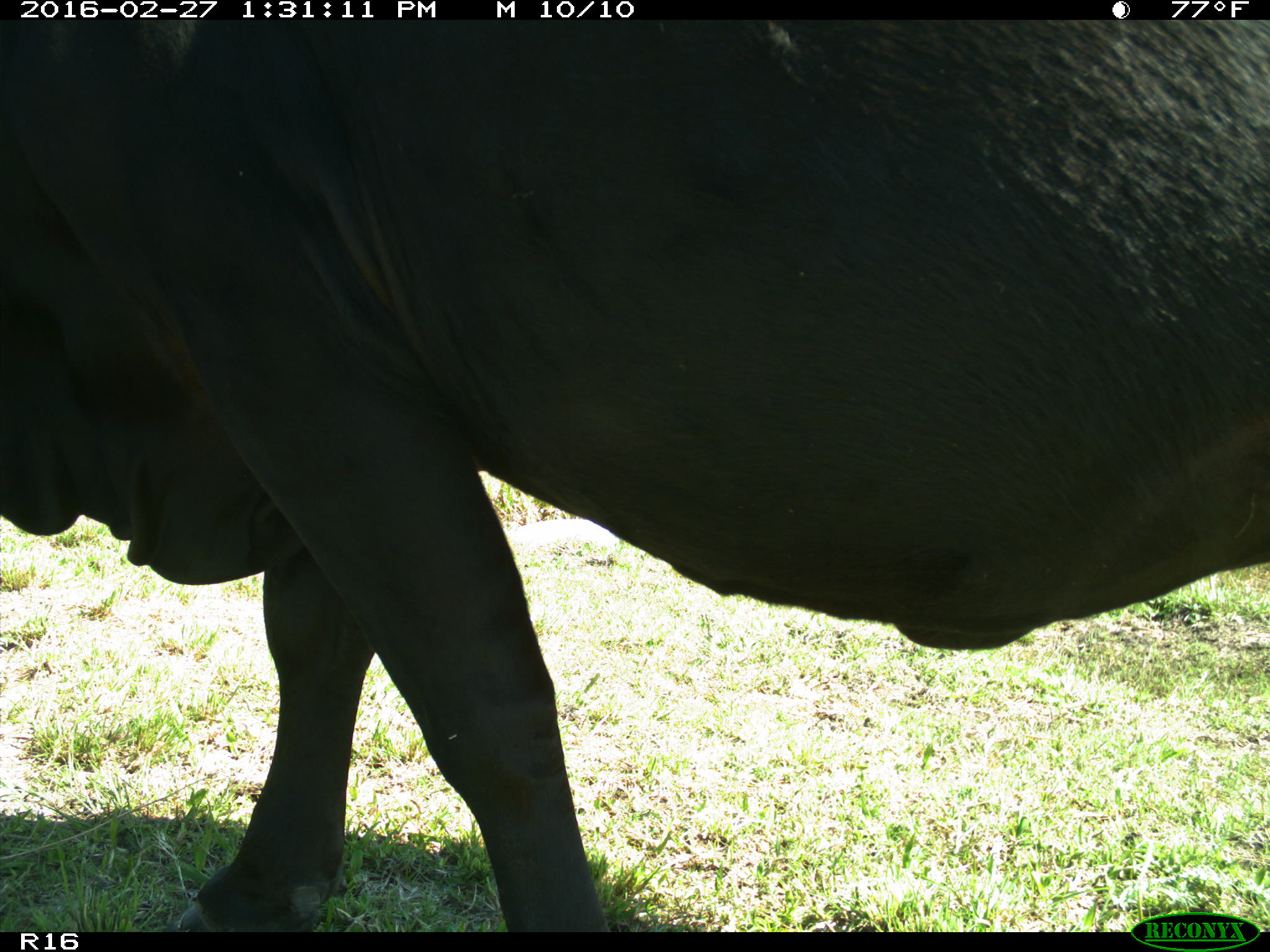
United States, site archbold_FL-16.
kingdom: Animalia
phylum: Chordata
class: Mammalia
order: Artiodactyla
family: Bovidae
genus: Bos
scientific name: Bos taurus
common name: domestic cow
Bos taurus (domestic cow).